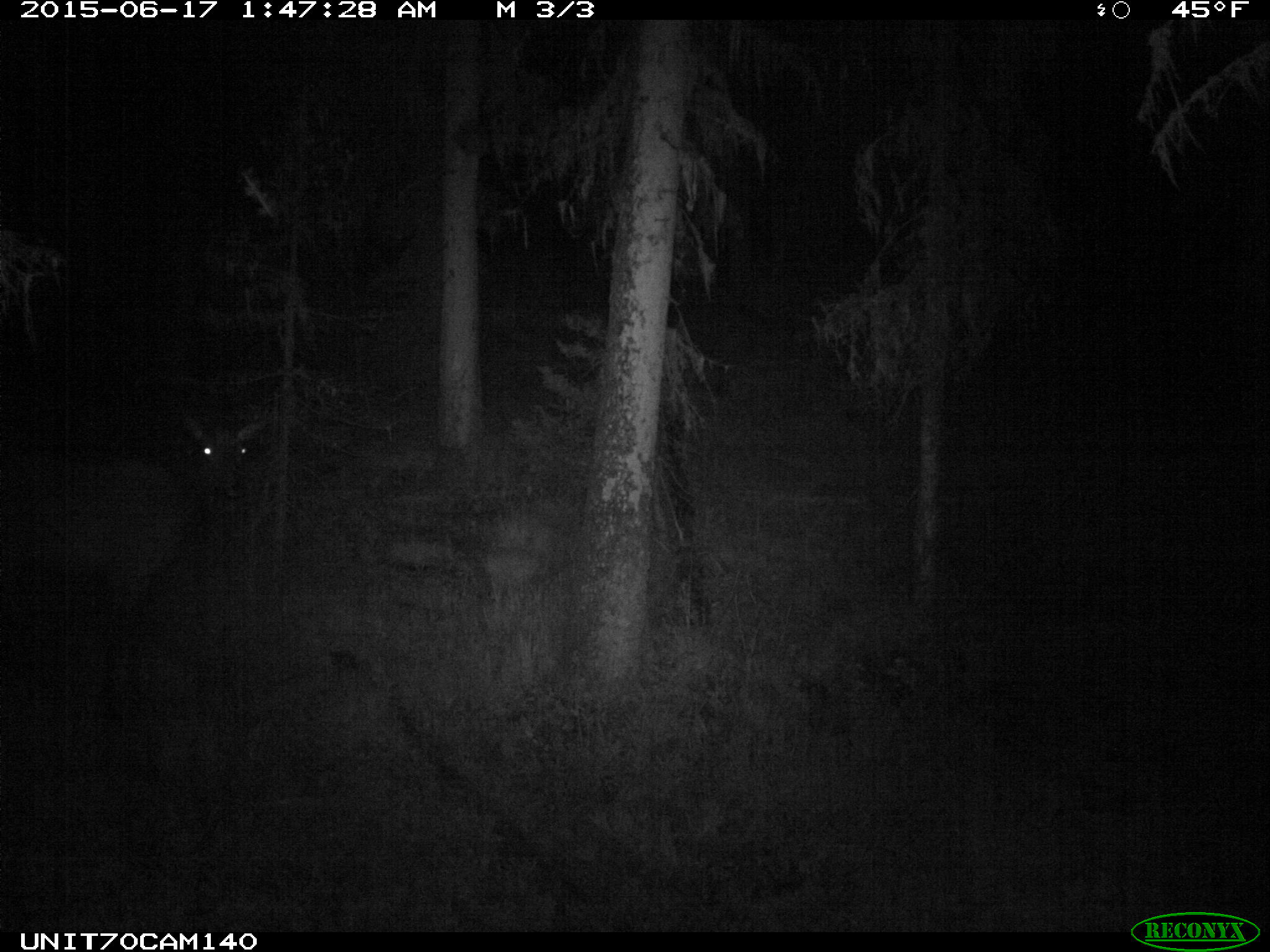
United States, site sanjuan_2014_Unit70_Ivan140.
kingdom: Animalia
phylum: Chordata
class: Mammalia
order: Artiodactyla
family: Cervidae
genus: Cervus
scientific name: Cervus elaphus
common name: red deer